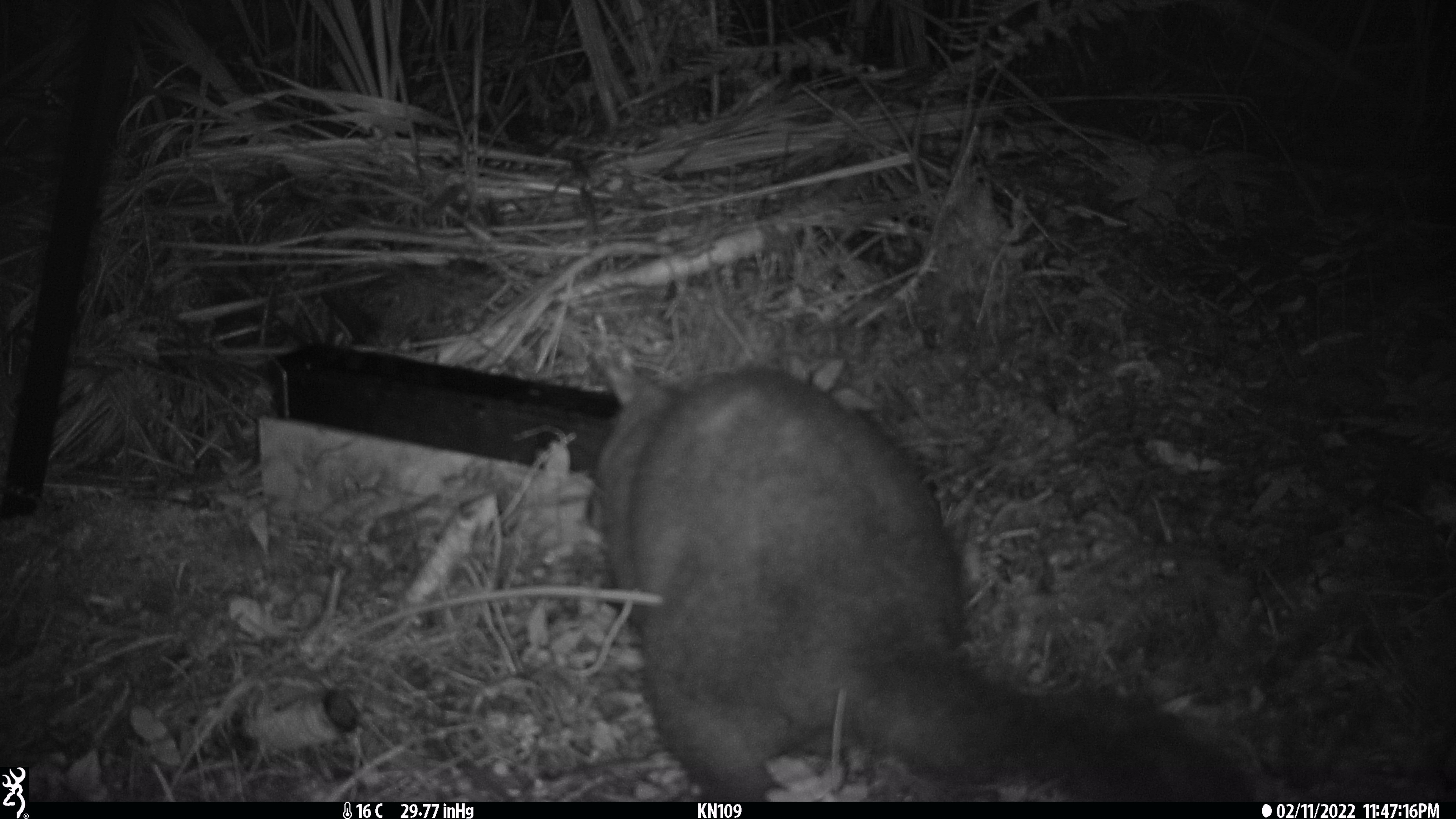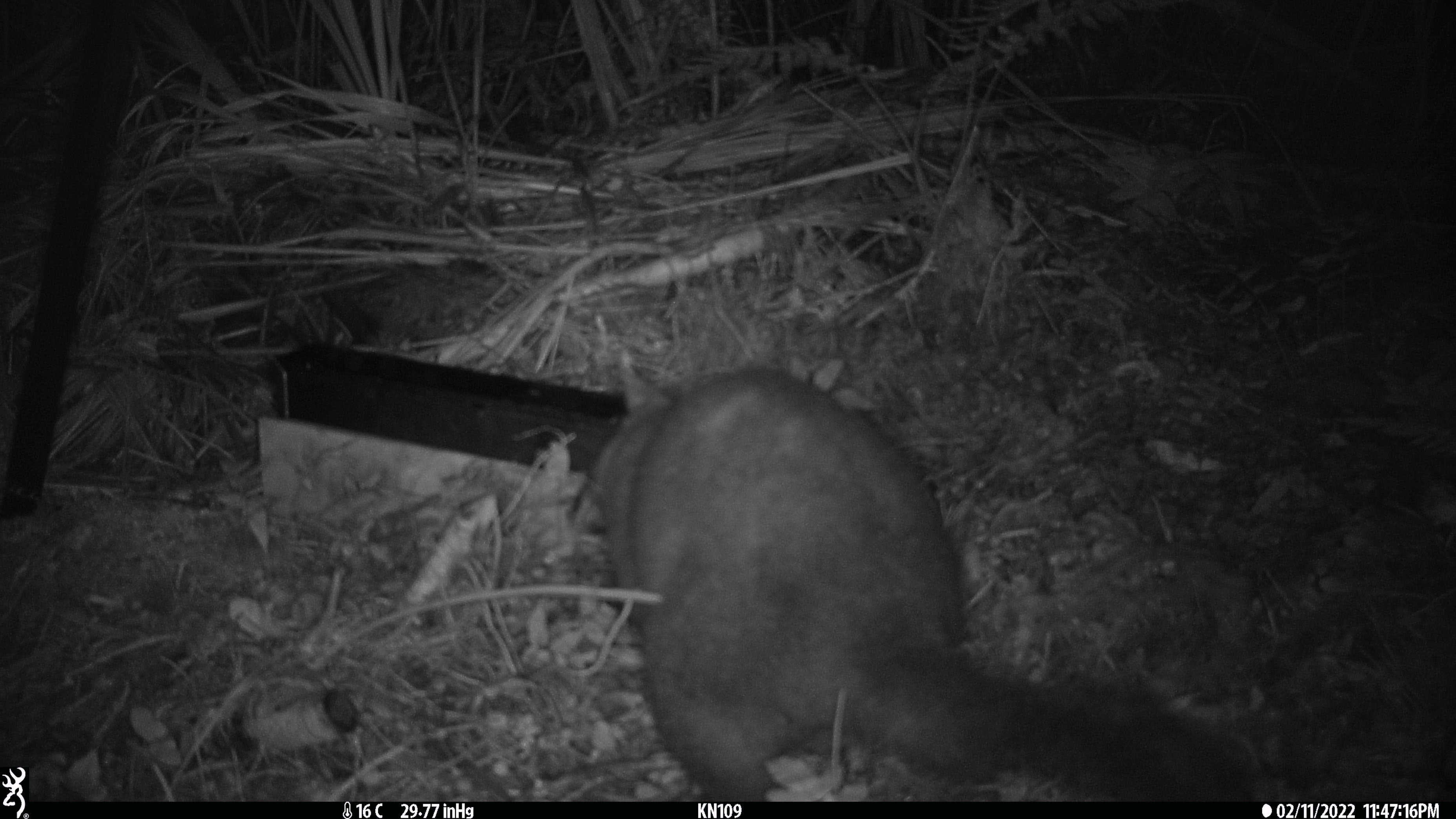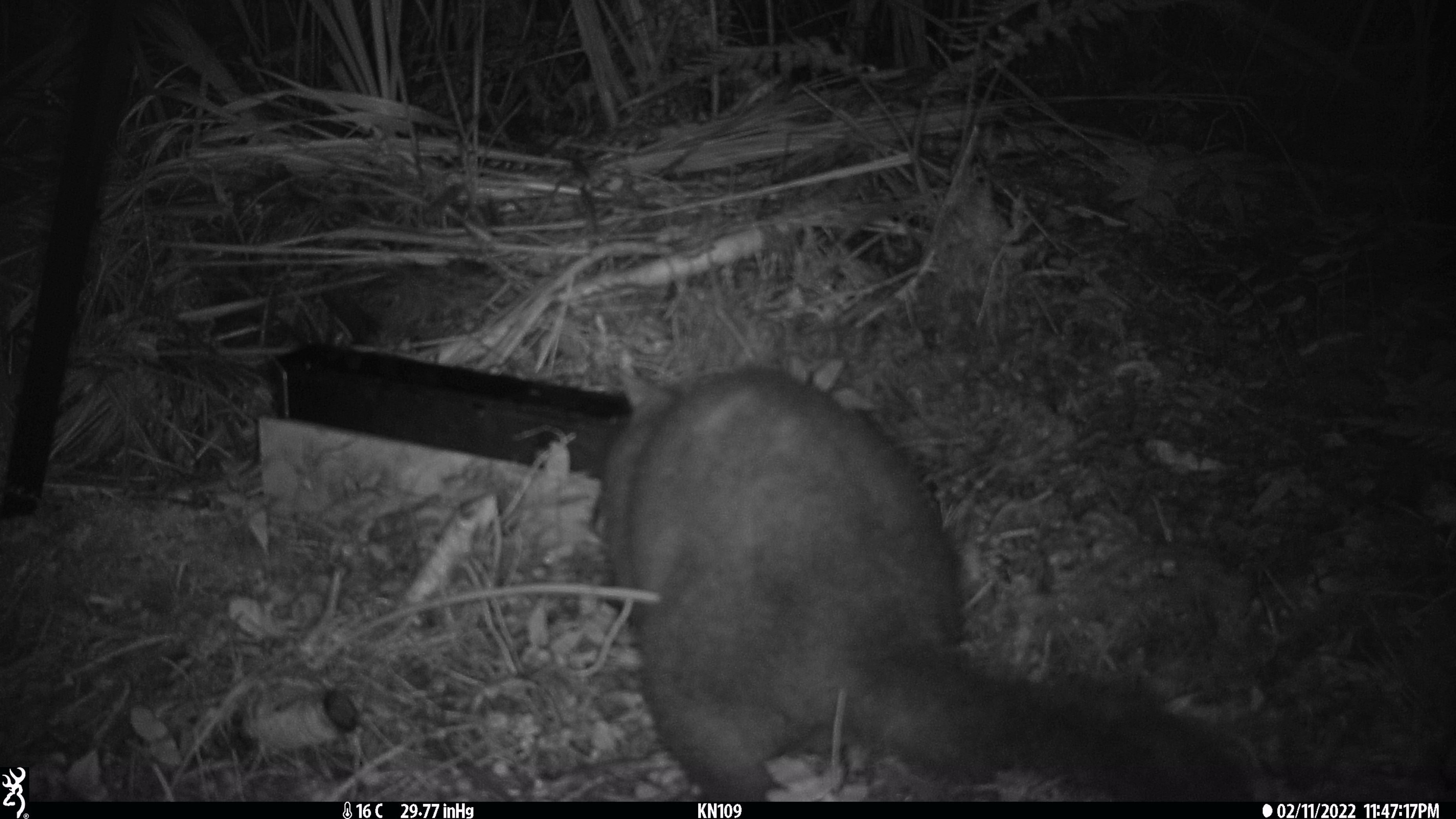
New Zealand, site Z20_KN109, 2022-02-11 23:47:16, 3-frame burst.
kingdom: Animalia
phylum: Chordata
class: Mammalia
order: Diprotodontia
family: Phalangeridae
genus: Trichosurus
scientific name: Trichosurus vulpecula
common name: common brushtail possum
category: possum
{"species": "possum (common brushtail possum) (Trichosurus vulpecula)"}